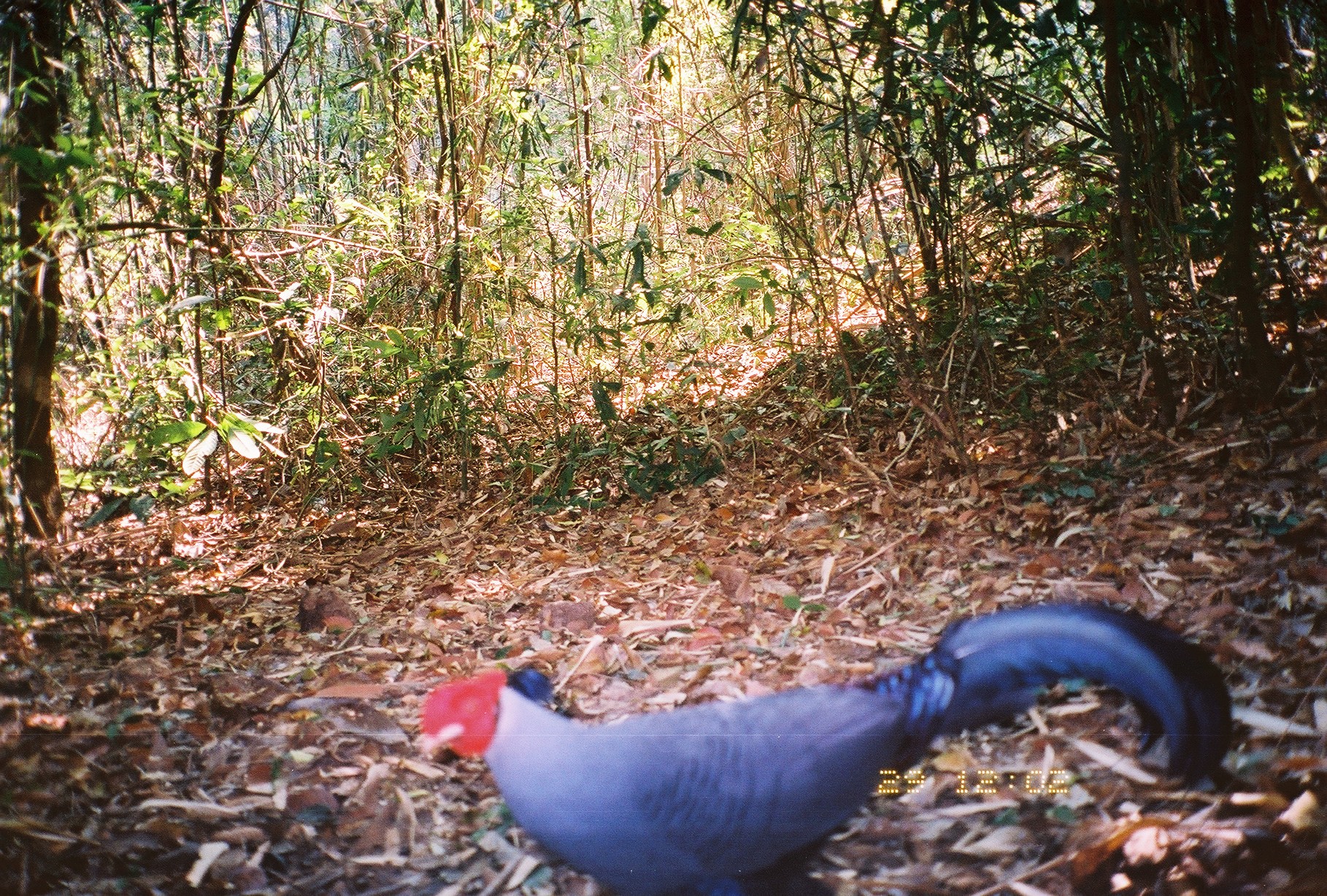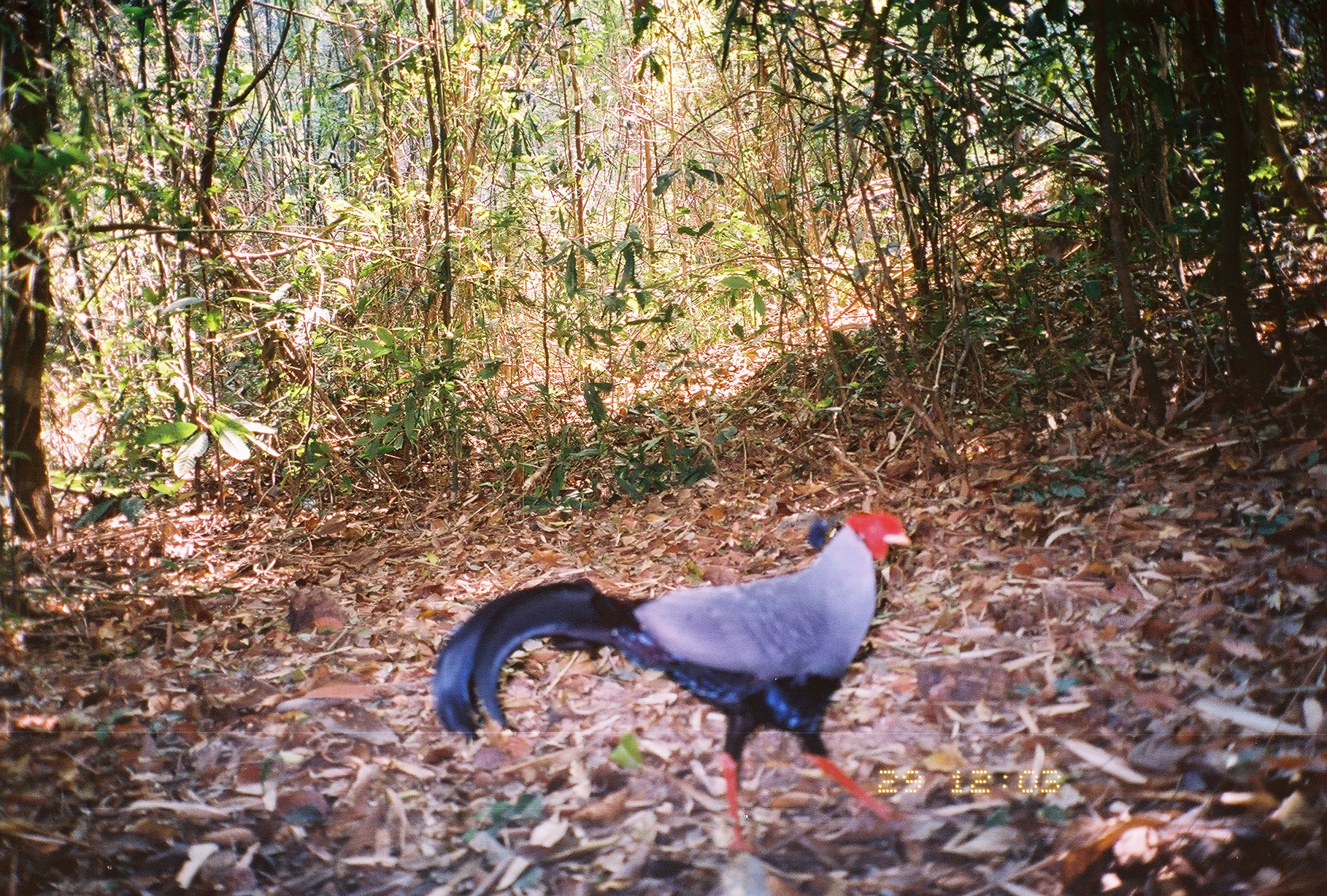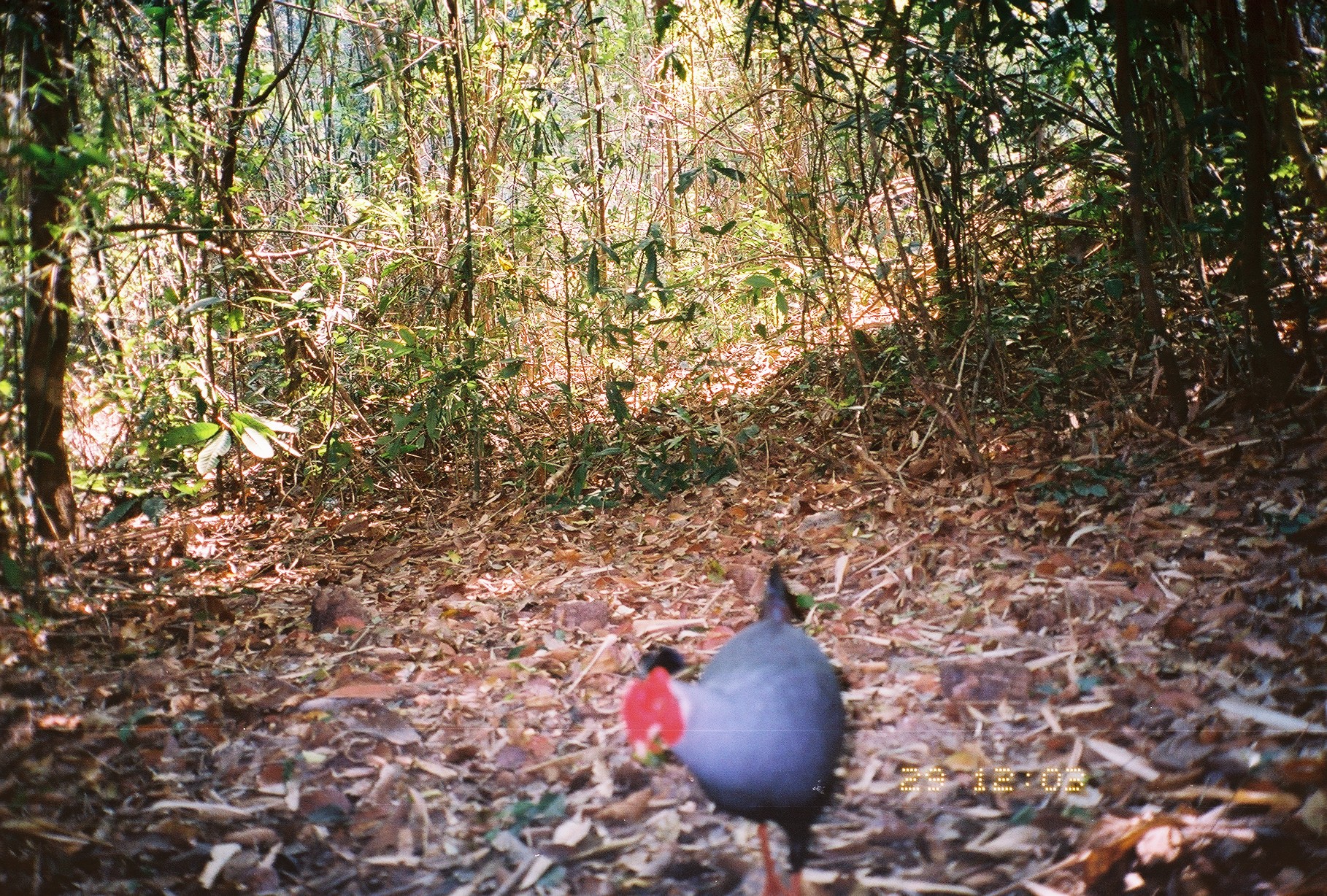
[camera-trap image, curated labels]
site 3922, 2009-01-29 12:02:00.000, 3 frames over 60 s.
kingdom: Animalia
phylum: Chordata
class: Aves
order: Galliformes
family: Phasianidae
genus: Lophura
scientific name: Lophura diardi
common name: siamese fireback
Lophura diardi (siamese fireback), count 1.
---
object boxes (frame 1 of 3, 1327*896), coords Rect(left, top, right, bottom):
lophura diardi: Rect(416, 598, 1233, 895)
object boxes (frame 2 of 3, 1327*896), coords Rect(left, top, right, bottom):
lophura diardi: Rect(429, 512, 913, 859)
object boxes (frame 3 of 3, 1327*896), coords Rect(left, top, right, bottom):
lophura diardi: Rect(622, 562, 849, 896)